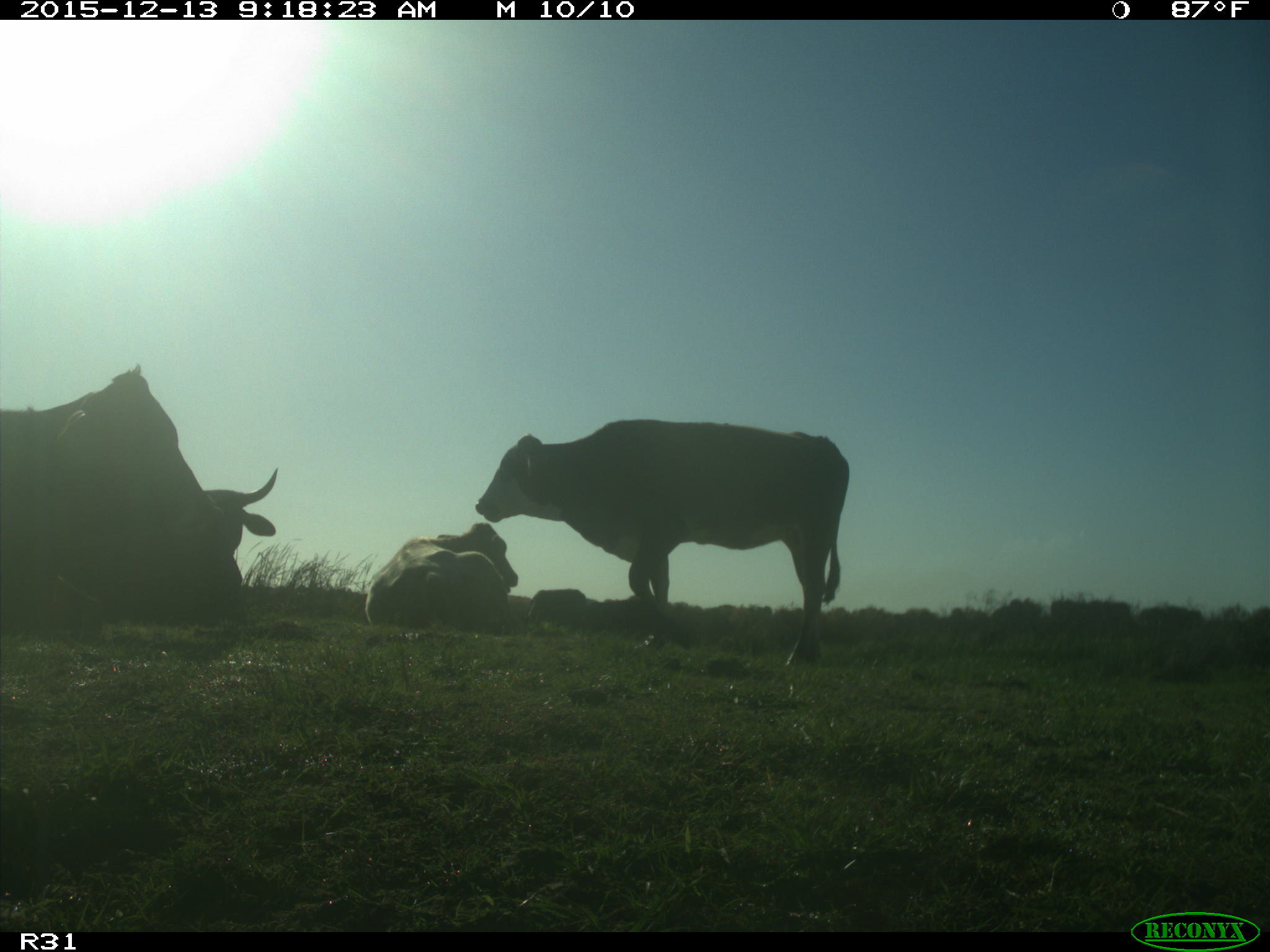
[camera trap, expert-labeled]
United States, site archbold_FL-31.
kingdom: Animalia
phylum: Chordata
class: Mammalia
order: Artiodactyla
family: Bovidae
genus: Bos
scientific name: Bos taurus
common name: domestic cow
Bos taurus (domestic cow).